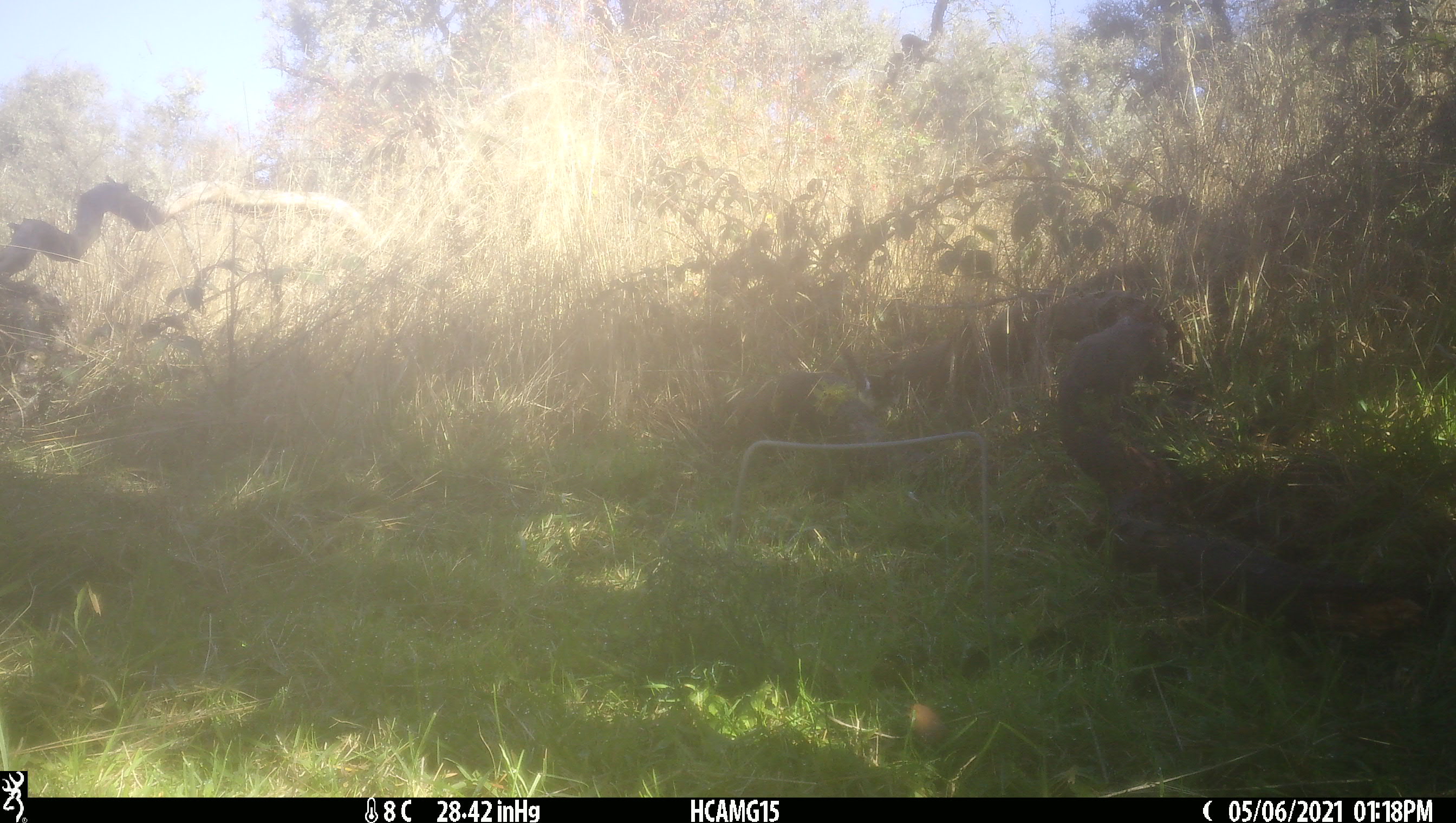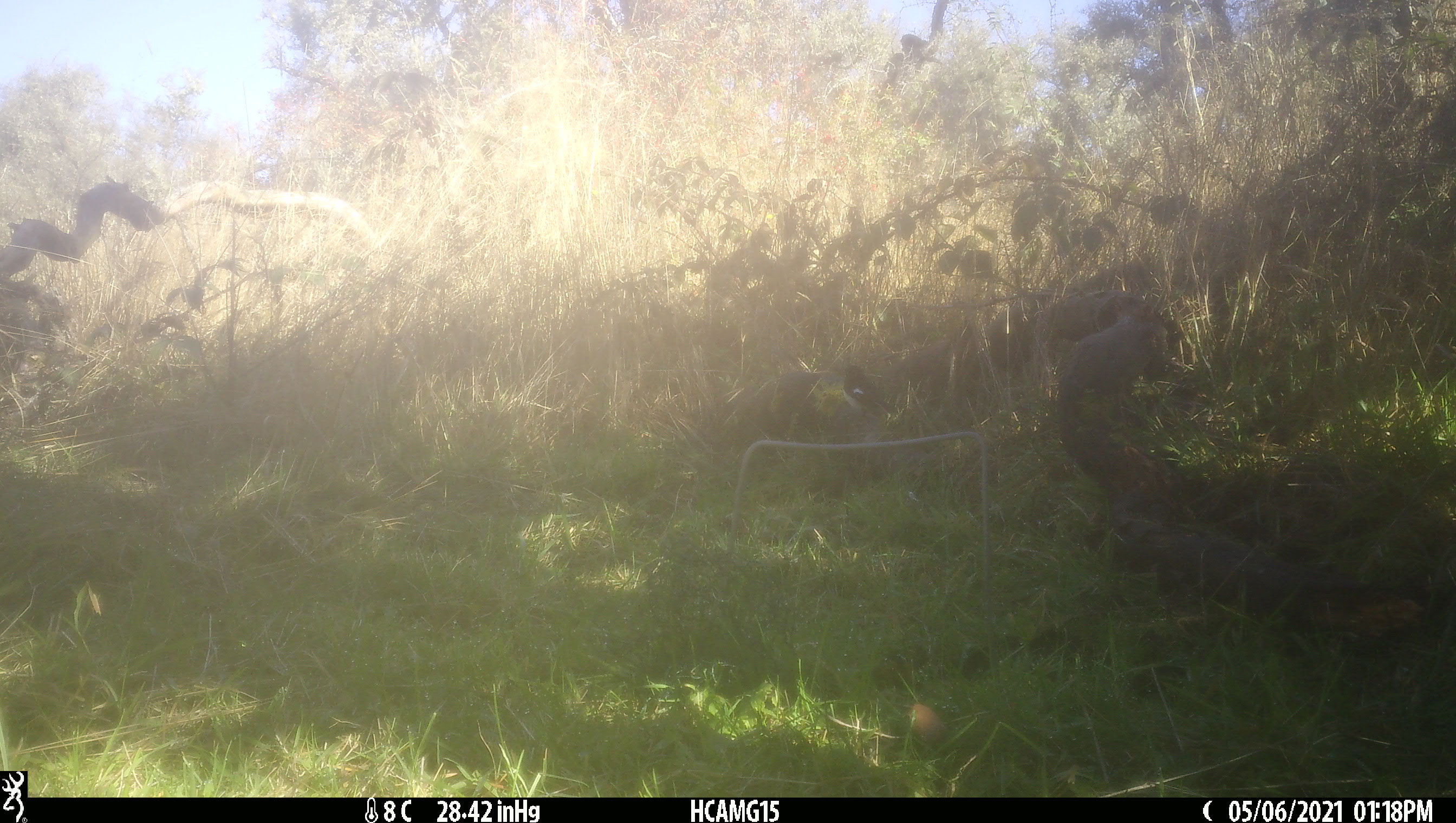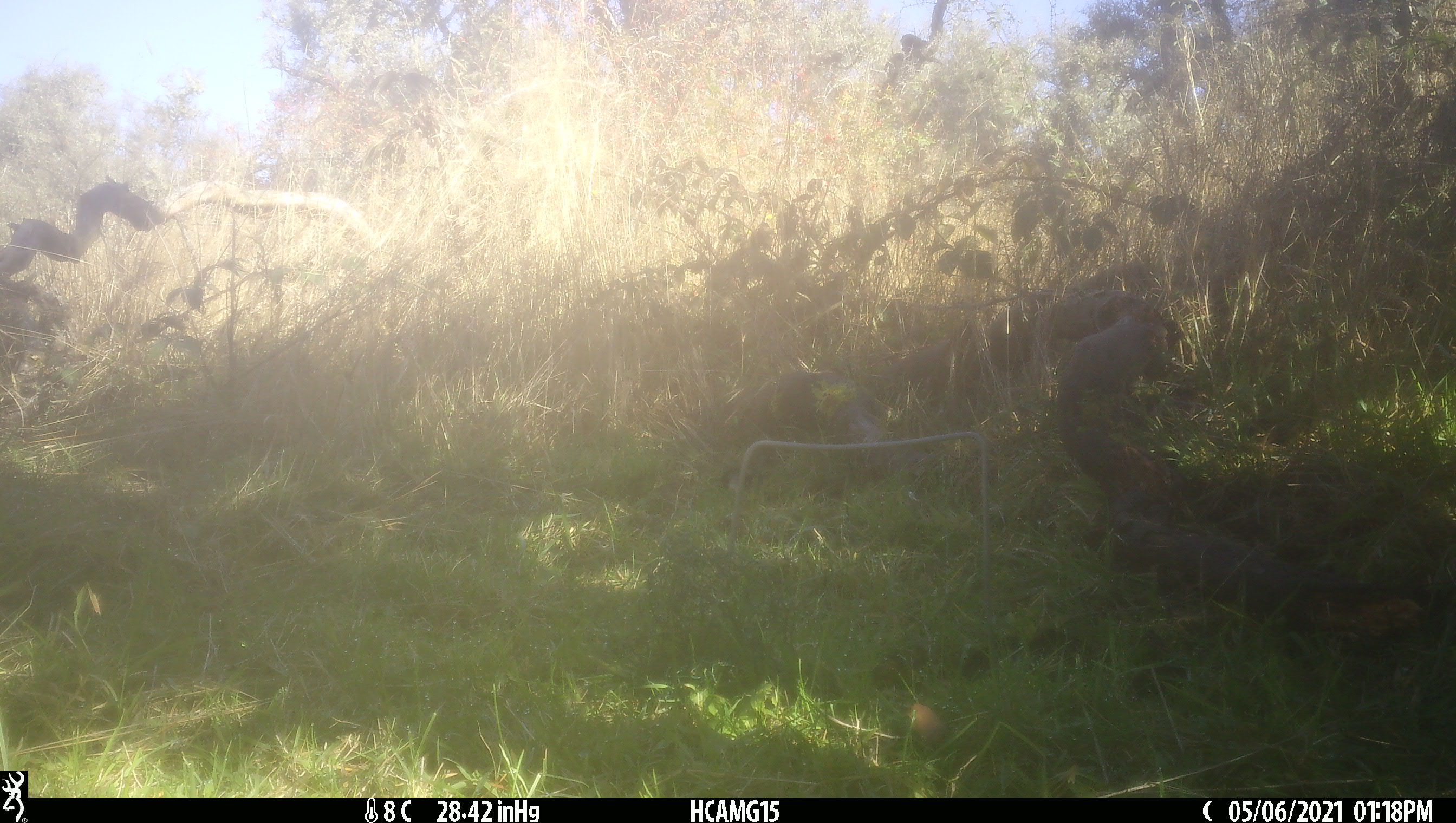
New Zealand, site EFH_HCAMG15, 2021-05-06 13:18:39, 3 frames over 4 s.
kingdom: Animalia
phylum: Chordata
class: Aves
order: Passeriformes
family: Petroicidae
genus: Petroica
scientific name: Petroica macrocephala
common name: tomtit